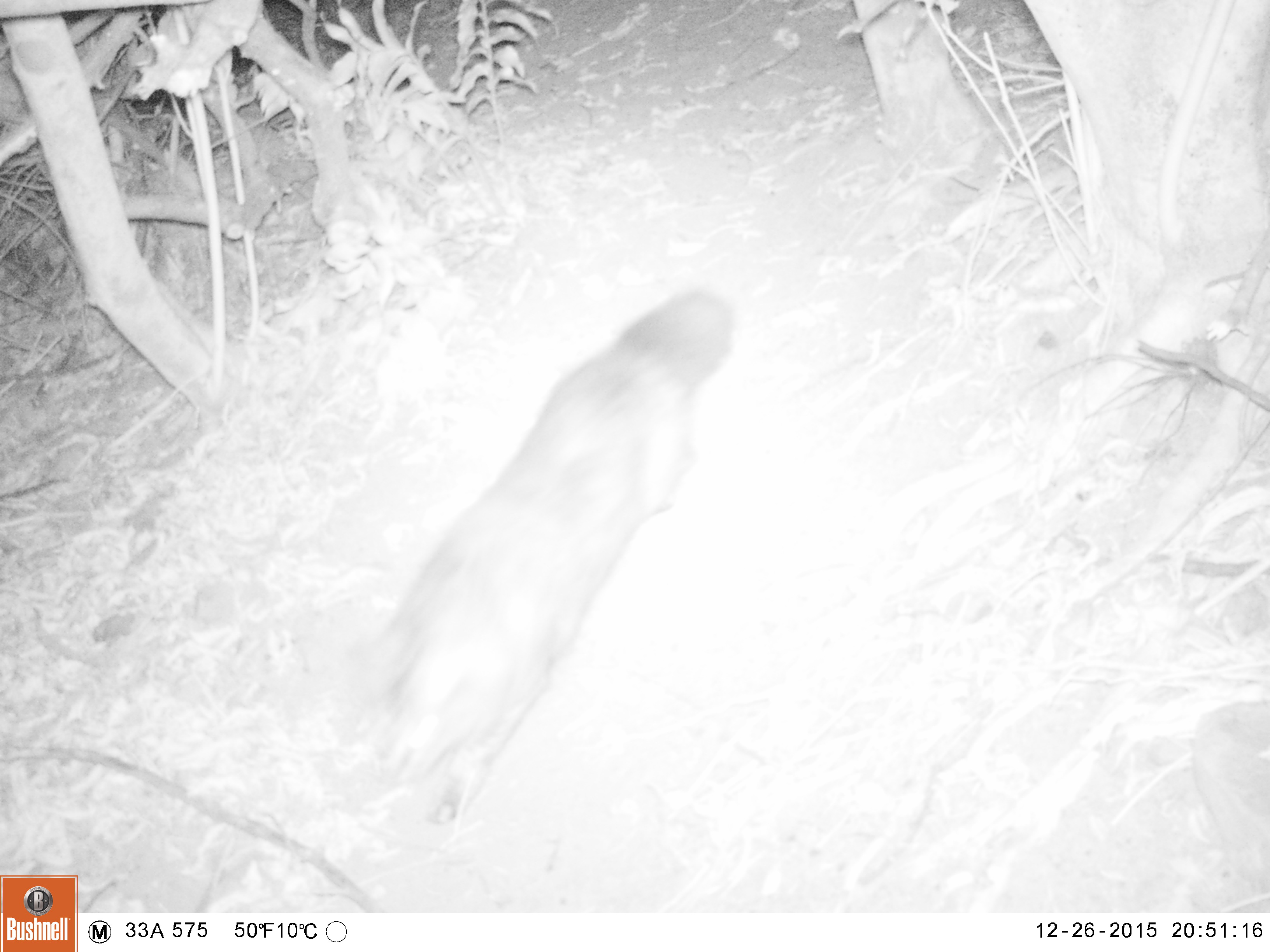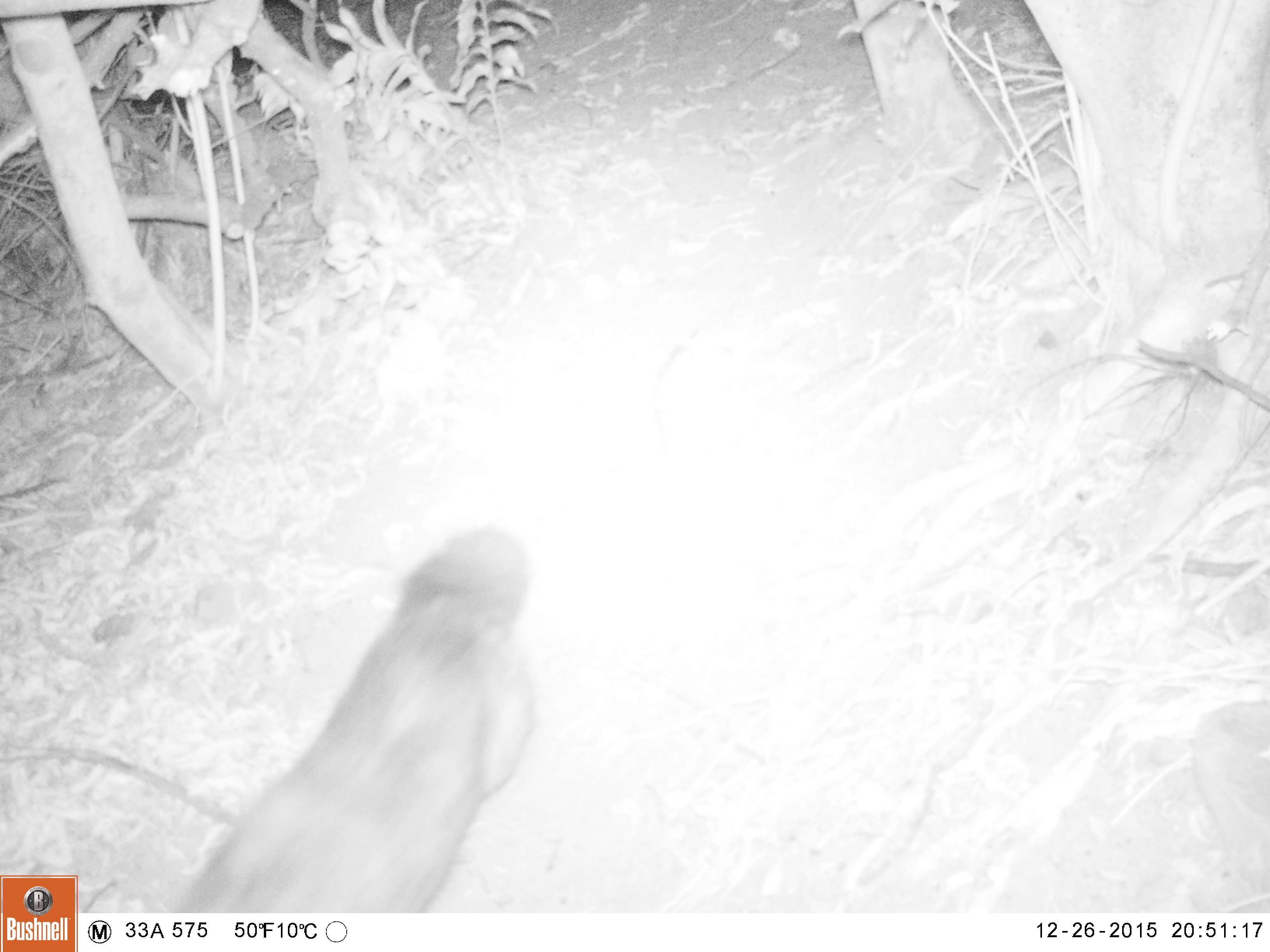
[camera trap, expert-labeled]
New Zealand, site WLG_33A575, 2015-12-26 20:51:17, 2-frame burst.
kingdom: Animalia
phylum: Chordata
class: Mammalia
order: Carnivora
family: Felidae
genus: Felis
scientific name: Felis catus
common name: domestic cat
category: cat